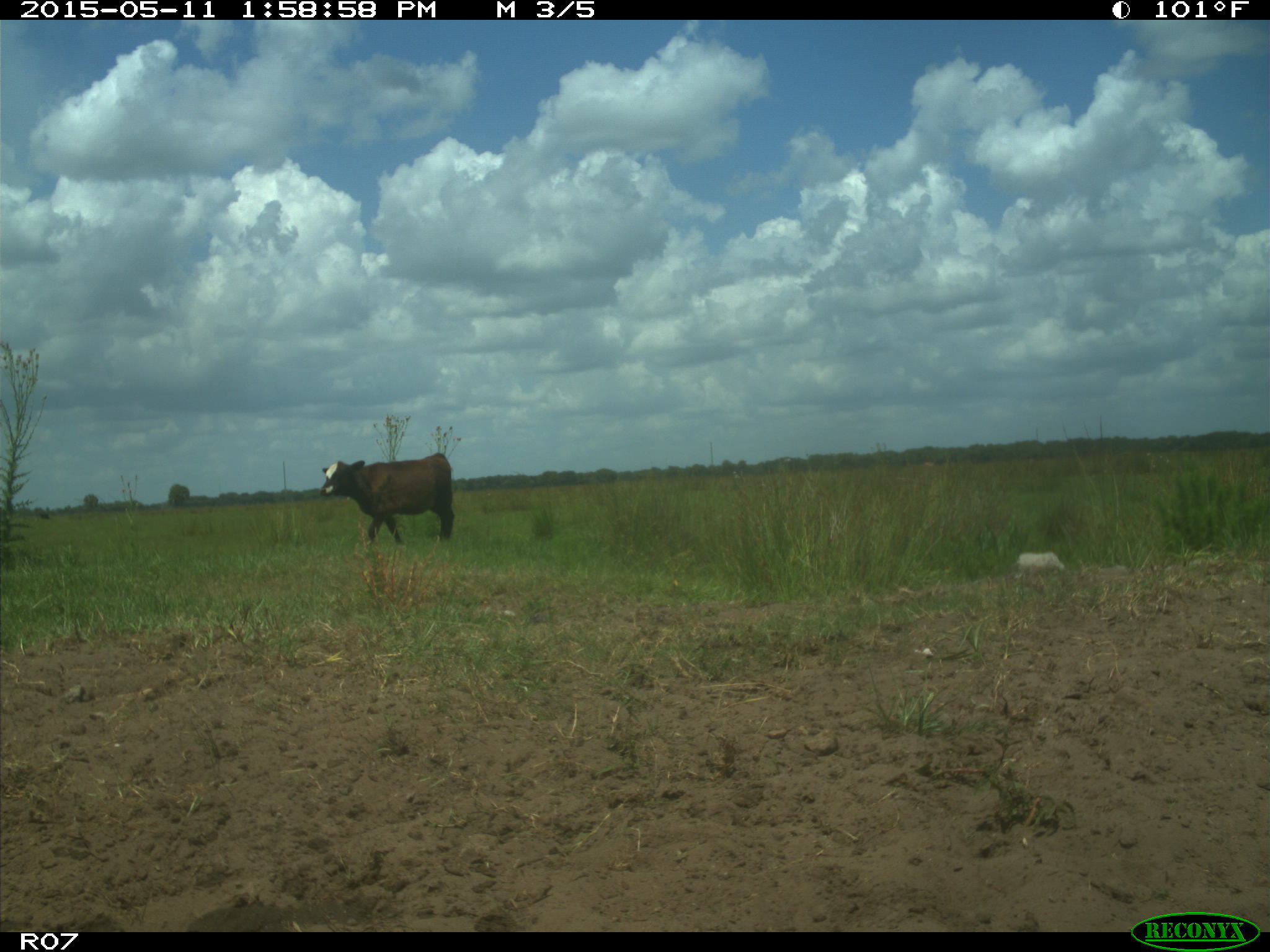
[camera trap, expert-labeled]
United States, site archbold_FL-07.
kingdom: Animalia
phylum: Chordata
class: Mammalia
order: Artiodactyla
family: Bovidae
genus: Bos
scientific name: Bos taurus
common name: domestic cow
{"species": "Bos taurus (domestic cow)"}